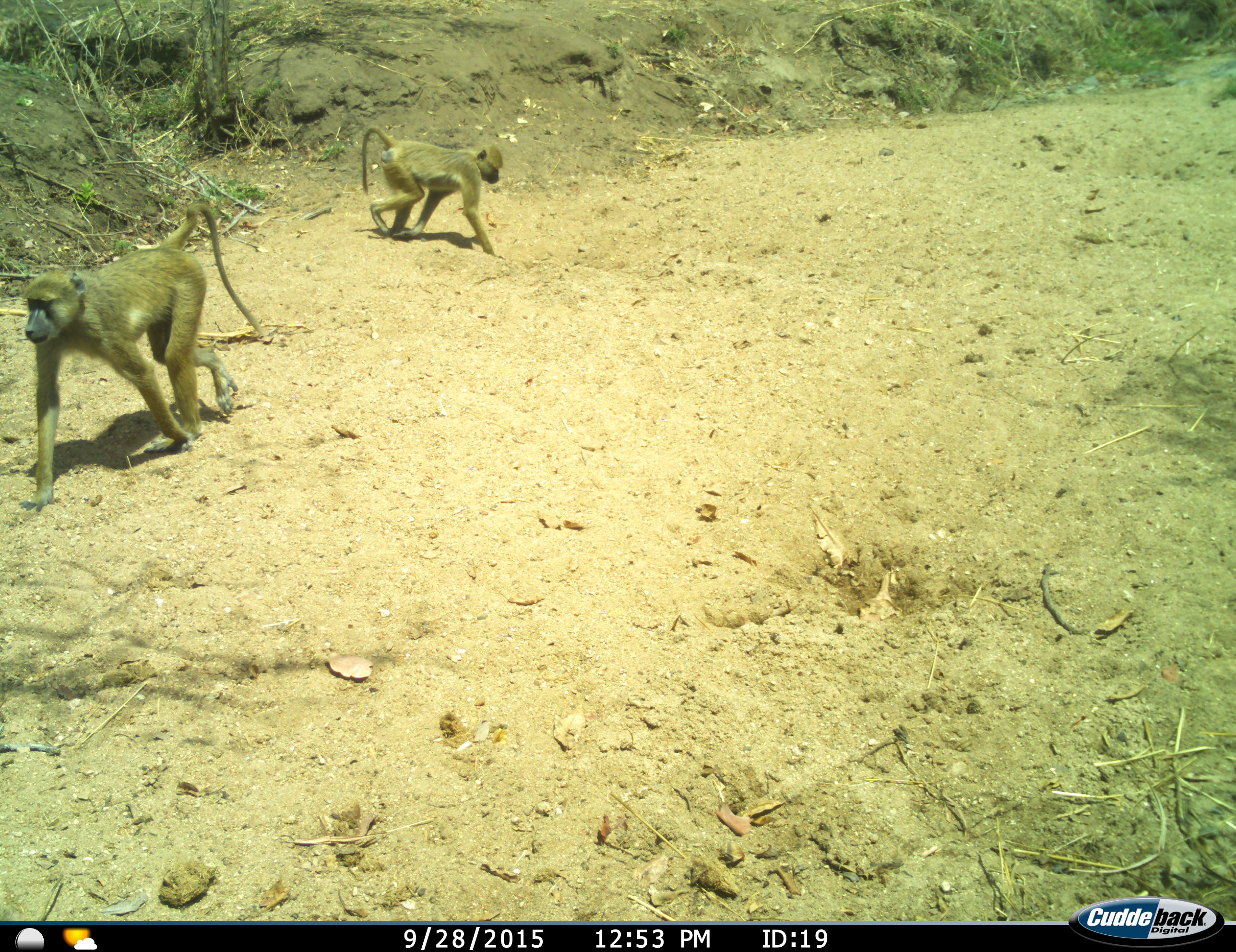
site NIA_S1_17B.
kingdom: Animalia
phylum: Chordata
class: Mammalia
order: Primates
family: Cercopithecidae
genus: Papio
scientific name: Papio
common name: baboon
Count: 2.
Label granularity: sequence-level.